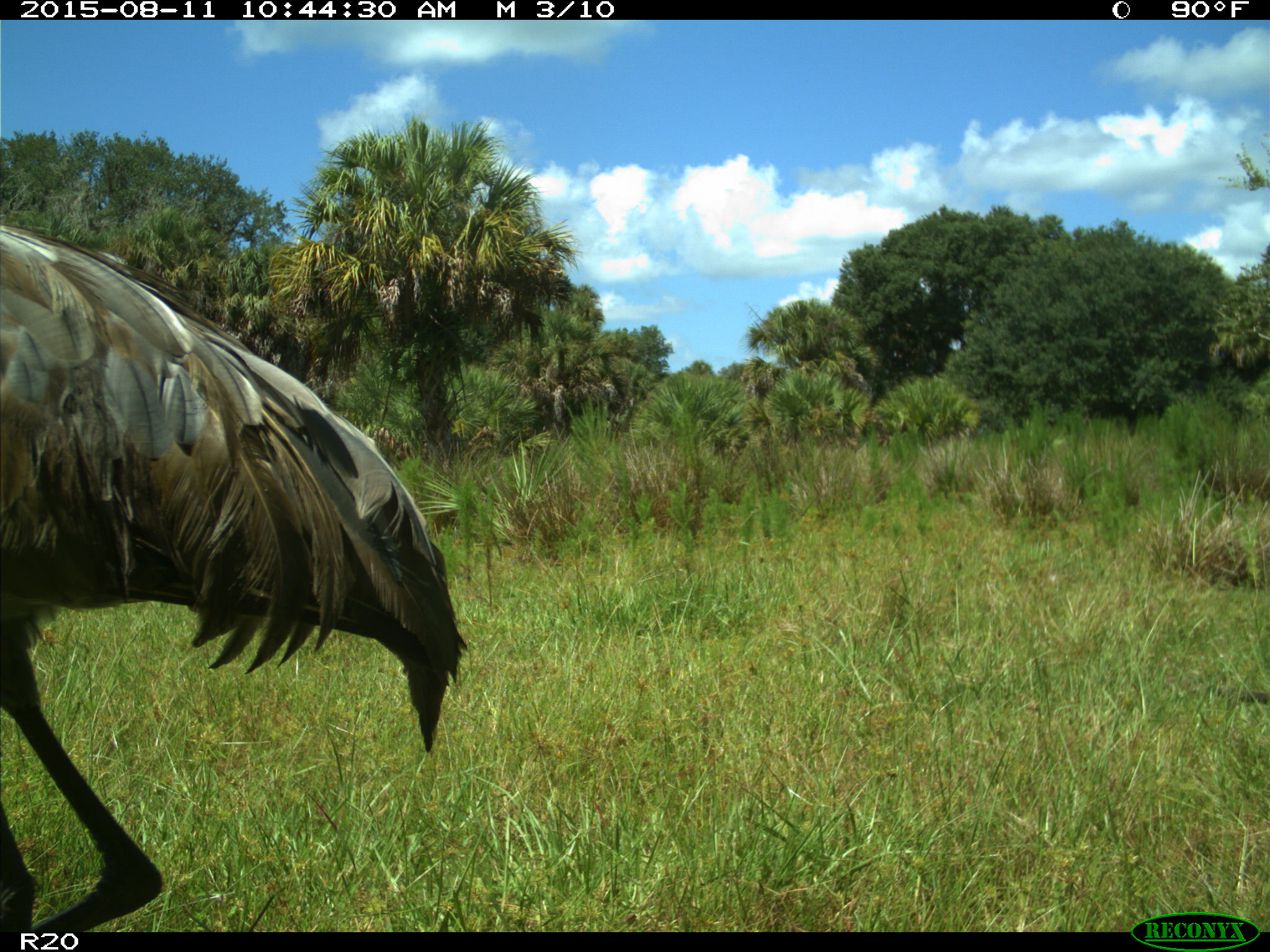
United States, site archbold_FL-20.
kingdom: Animalia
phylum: Chordata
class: Aves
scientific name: Aves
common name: birds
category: unidentified bird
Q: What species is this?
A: Unidentified bird (birds) (Aves).